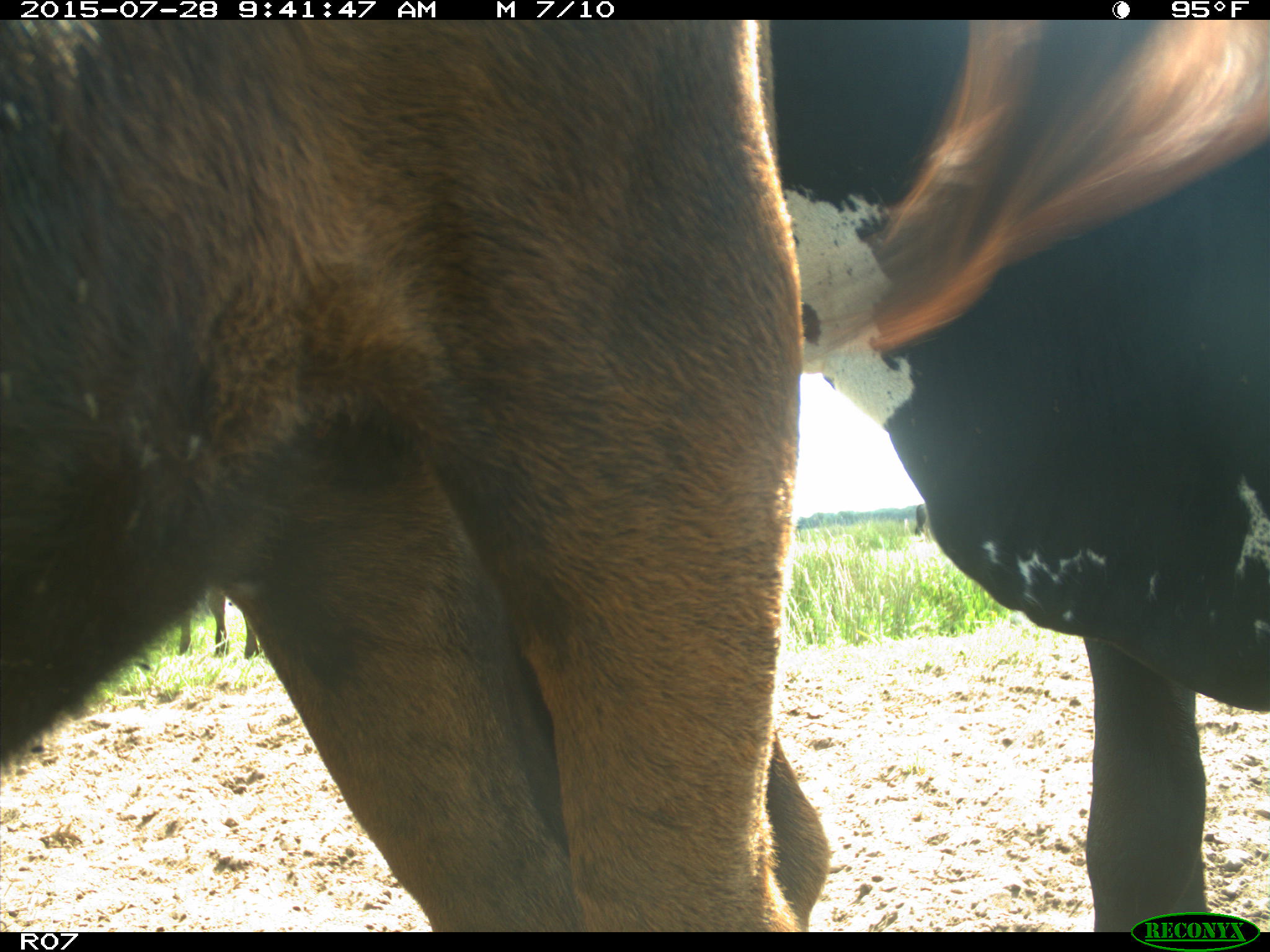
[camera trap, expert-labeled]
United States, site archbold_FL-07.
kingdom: Animalia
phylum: Chordata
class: Mammalia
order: Artiodactyla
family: Bovidae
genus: Bos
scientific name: Bos taurus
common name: domestic cow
Bos taurus (domestic cow).